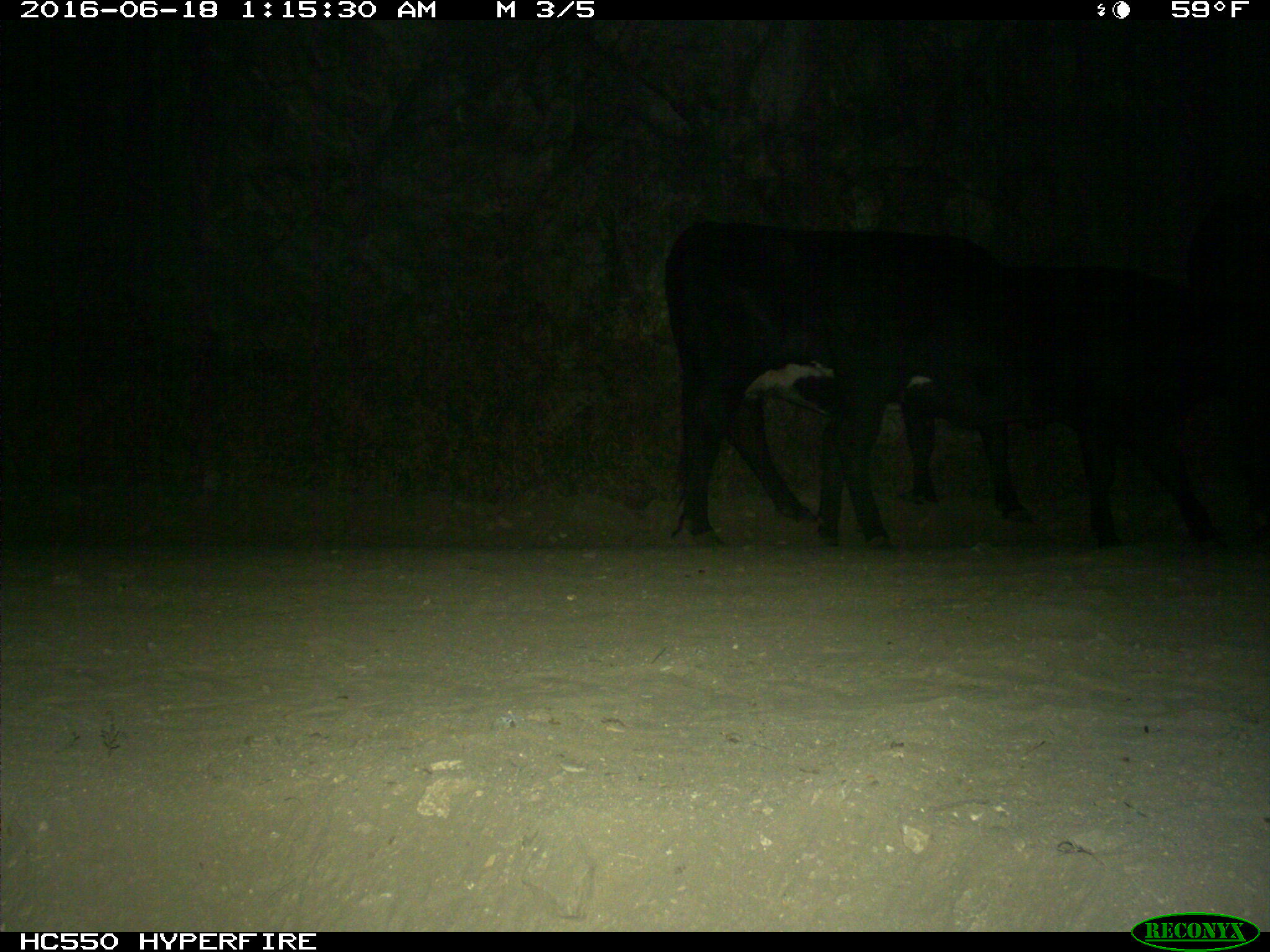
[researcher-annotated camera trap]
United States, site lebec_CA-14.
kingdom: Animalia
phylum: Chordata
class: Mammalia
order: Artiodactyla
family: Bovidae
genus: Bos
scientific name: Bos taurus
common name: domestic cow